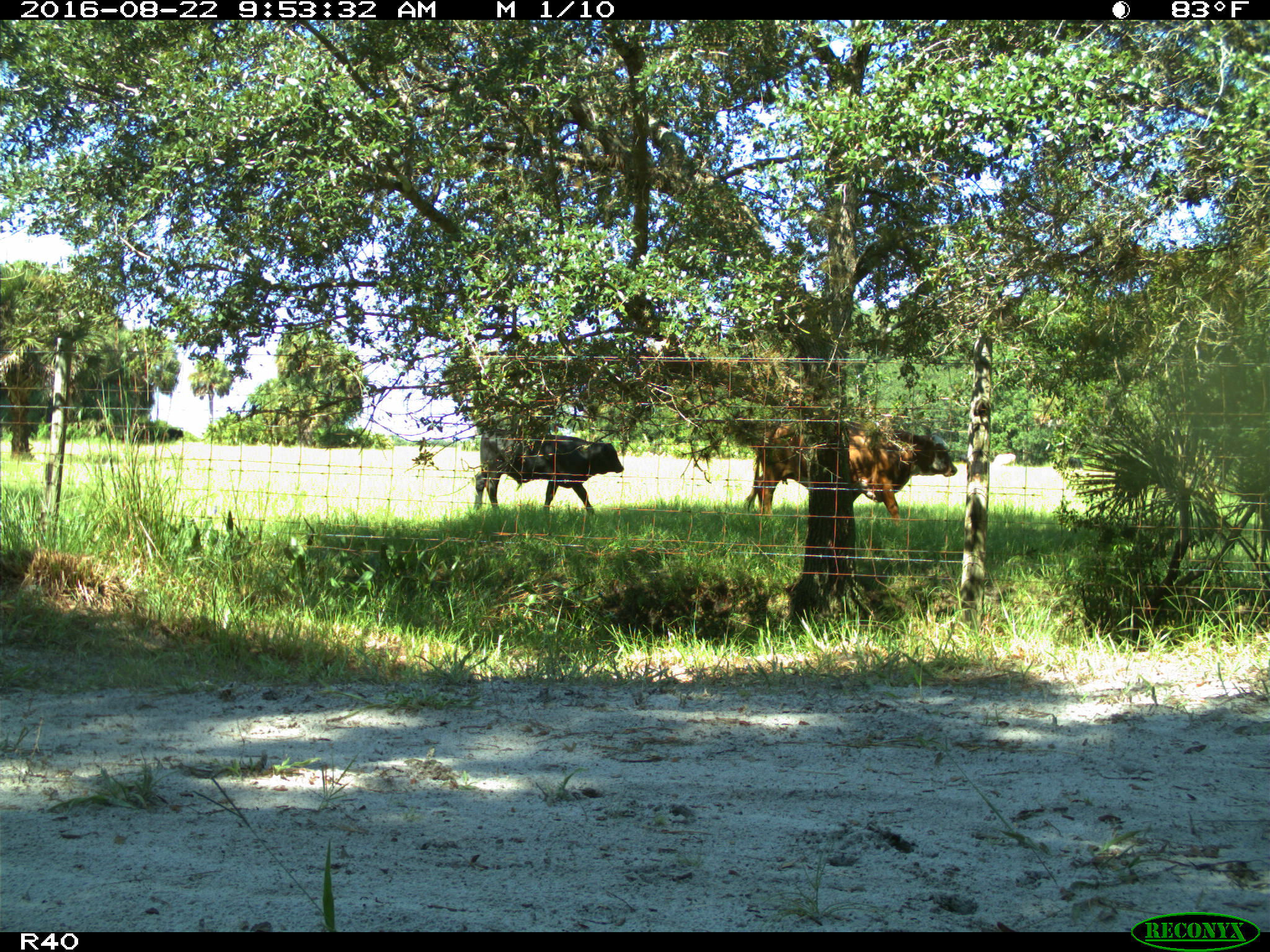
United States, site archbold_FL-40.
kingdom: Animalia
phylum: Chordata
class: Mammalia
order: Artiodactyla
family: Bovidae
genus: Bos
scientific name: Bos taurus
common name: domestic cow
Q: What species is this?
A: Bos taurus (domestic cow).